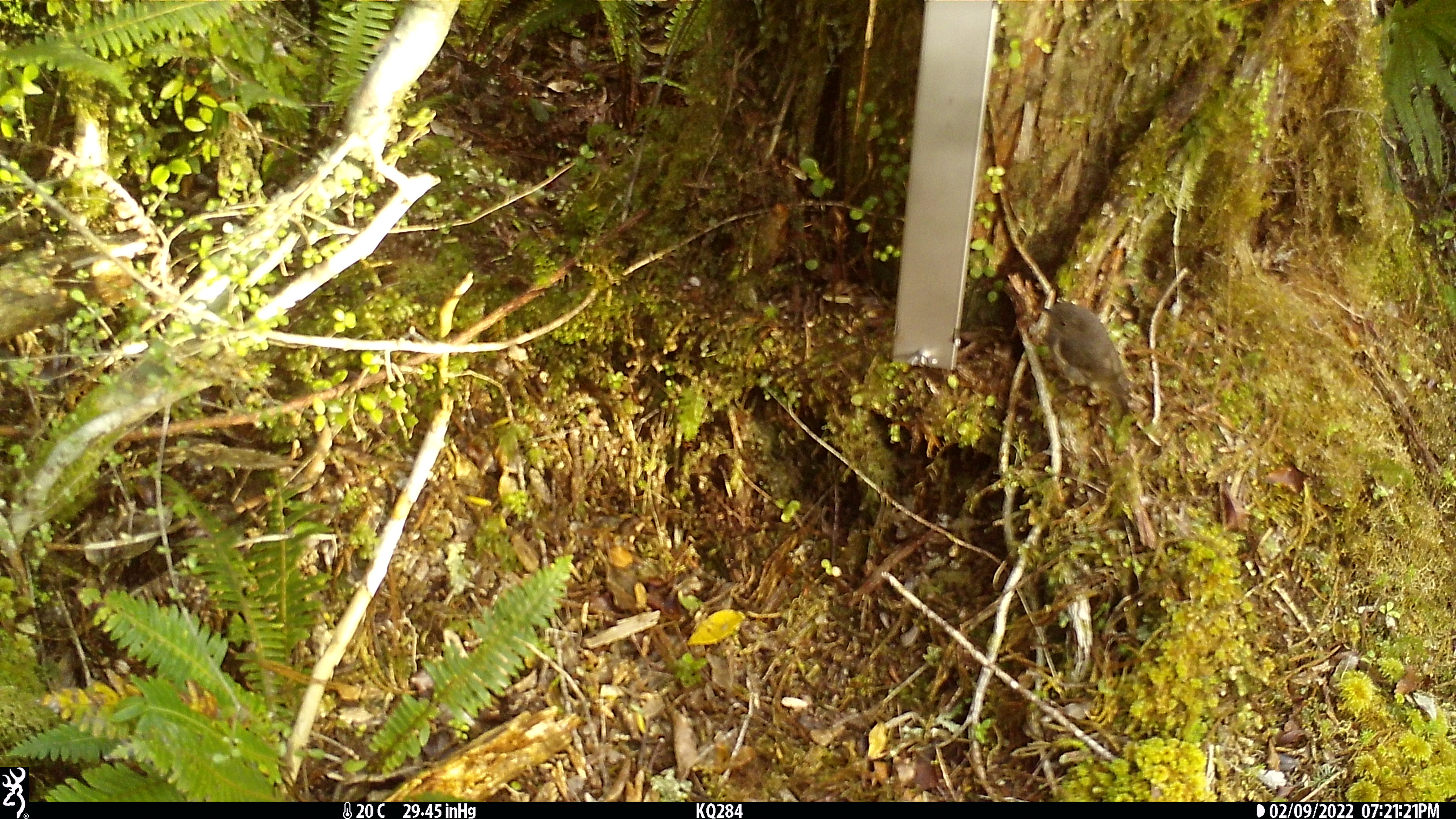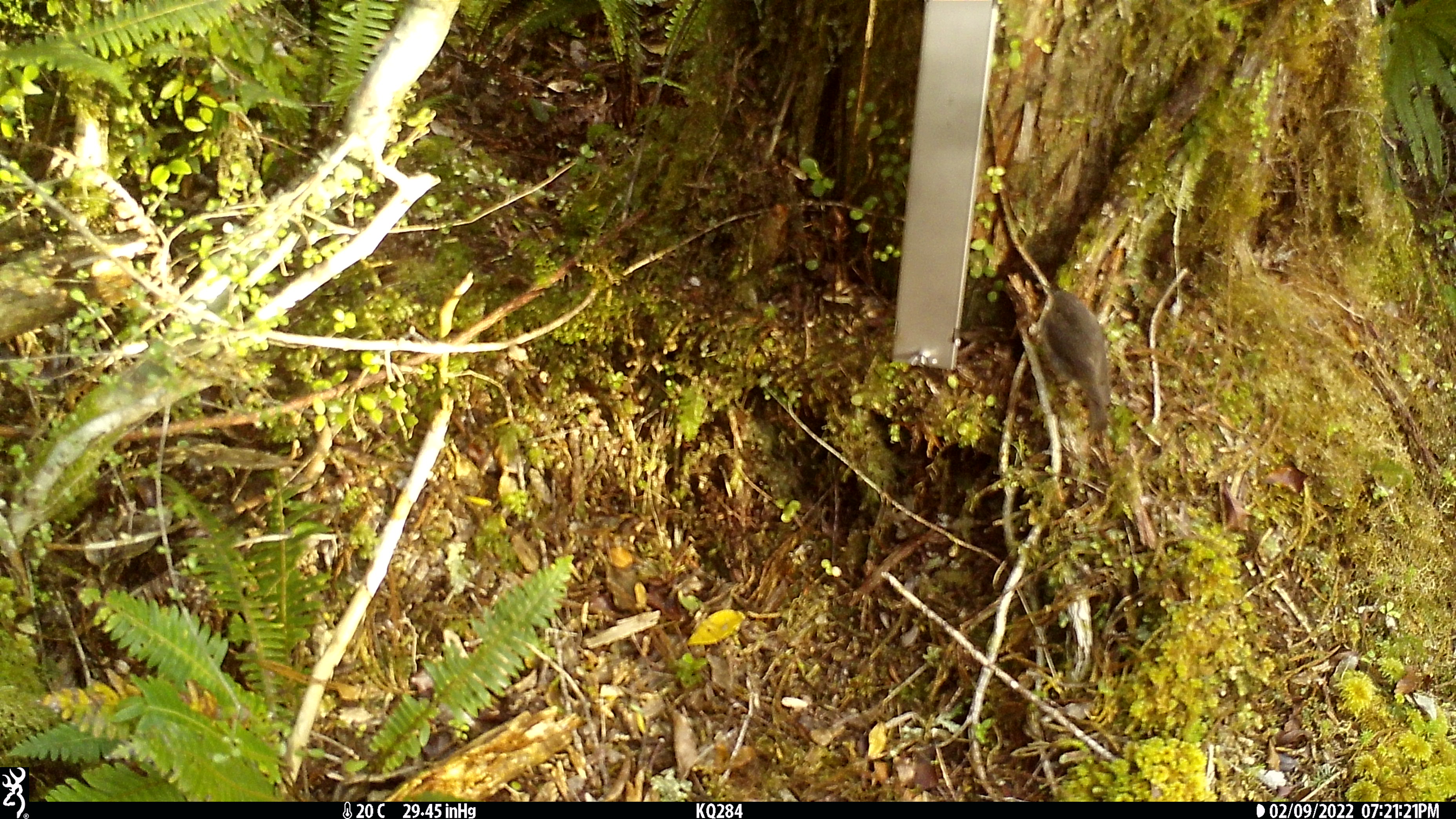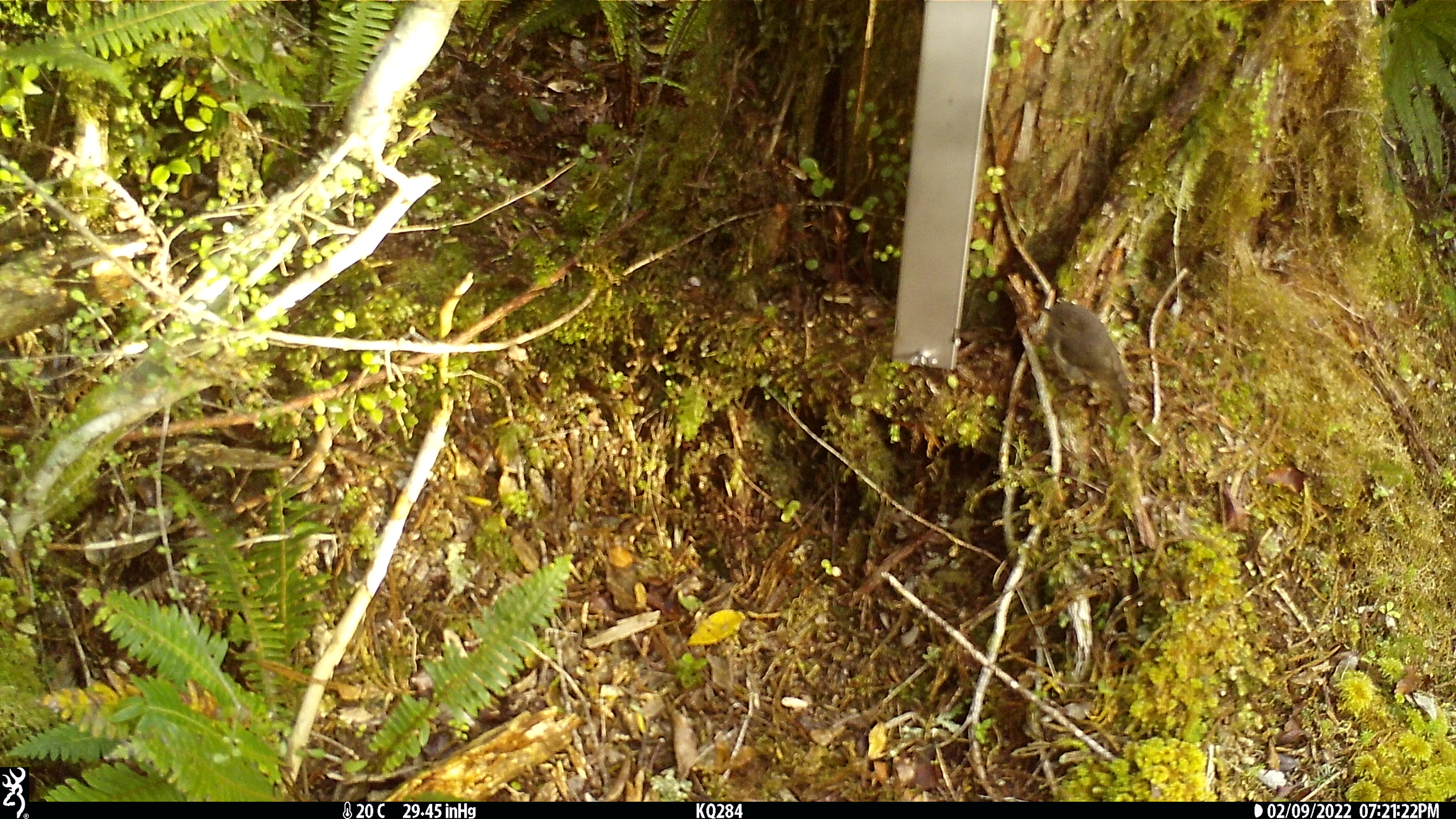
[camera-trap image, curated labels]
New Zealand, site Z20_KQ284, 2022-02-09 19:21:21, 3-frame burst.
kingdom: Animalia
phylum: Chordata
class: Aves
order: Passeriformes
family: Petroicidae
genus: Petroica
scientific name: Petroica macrocephala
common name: tomtit